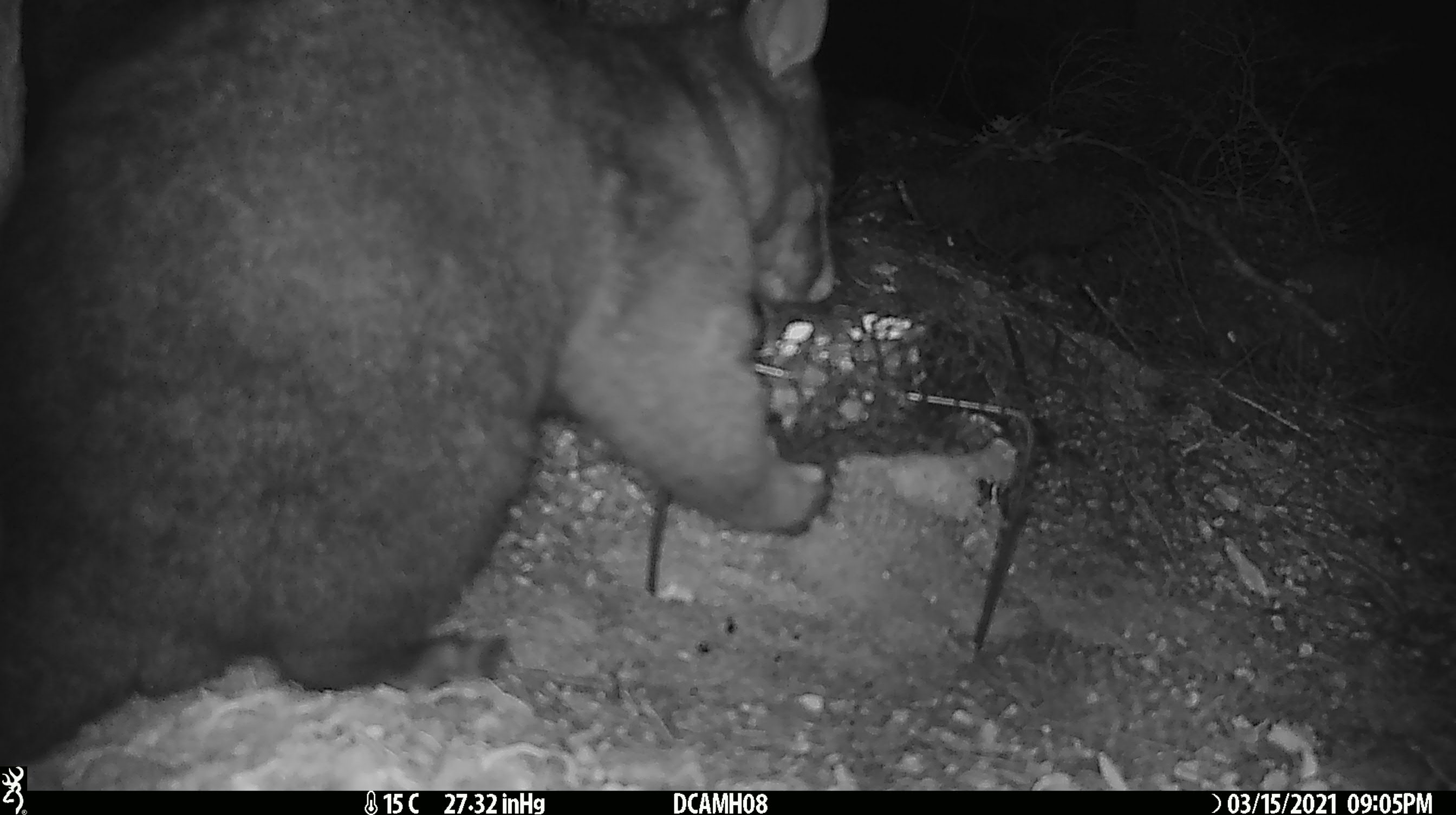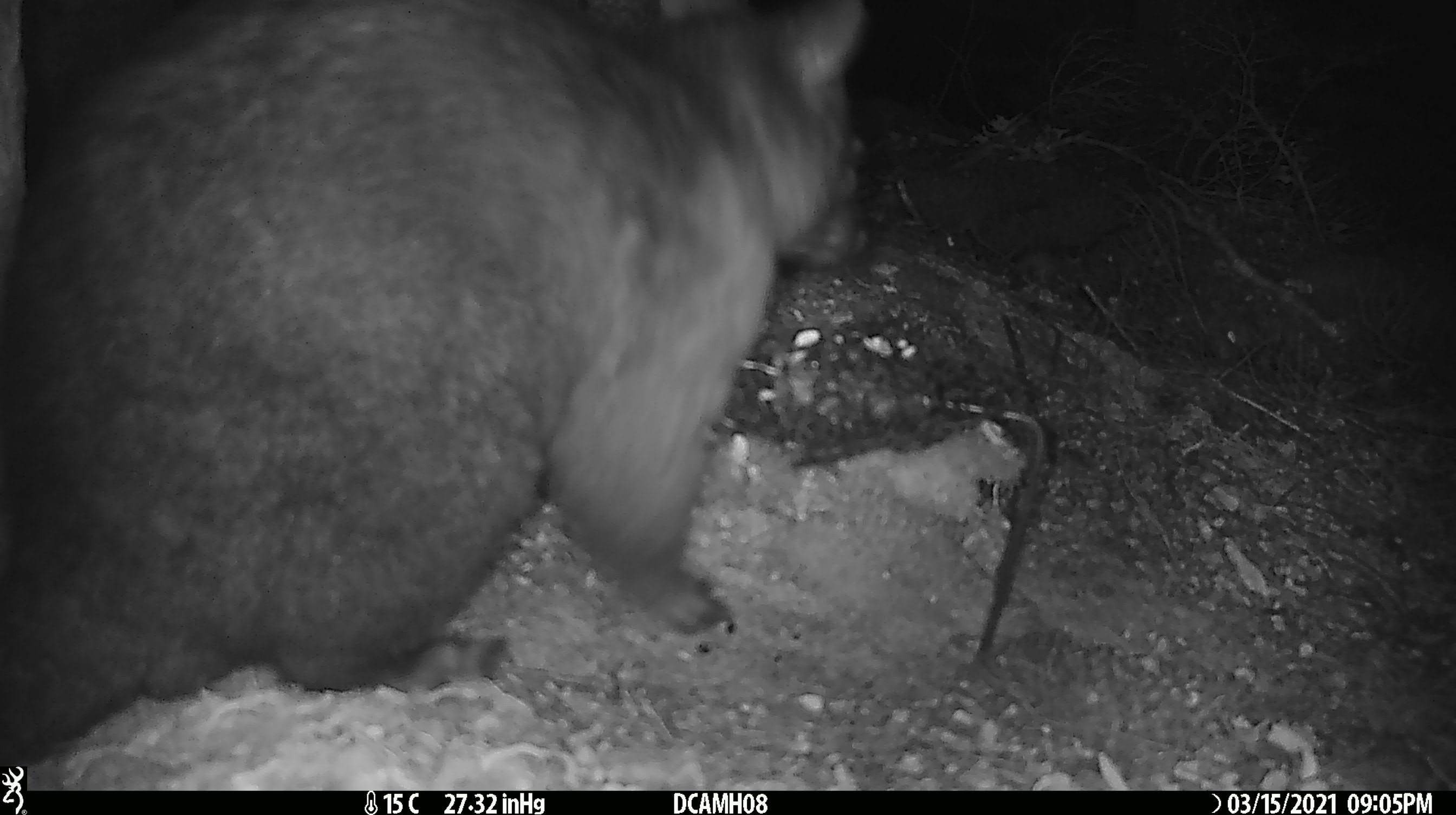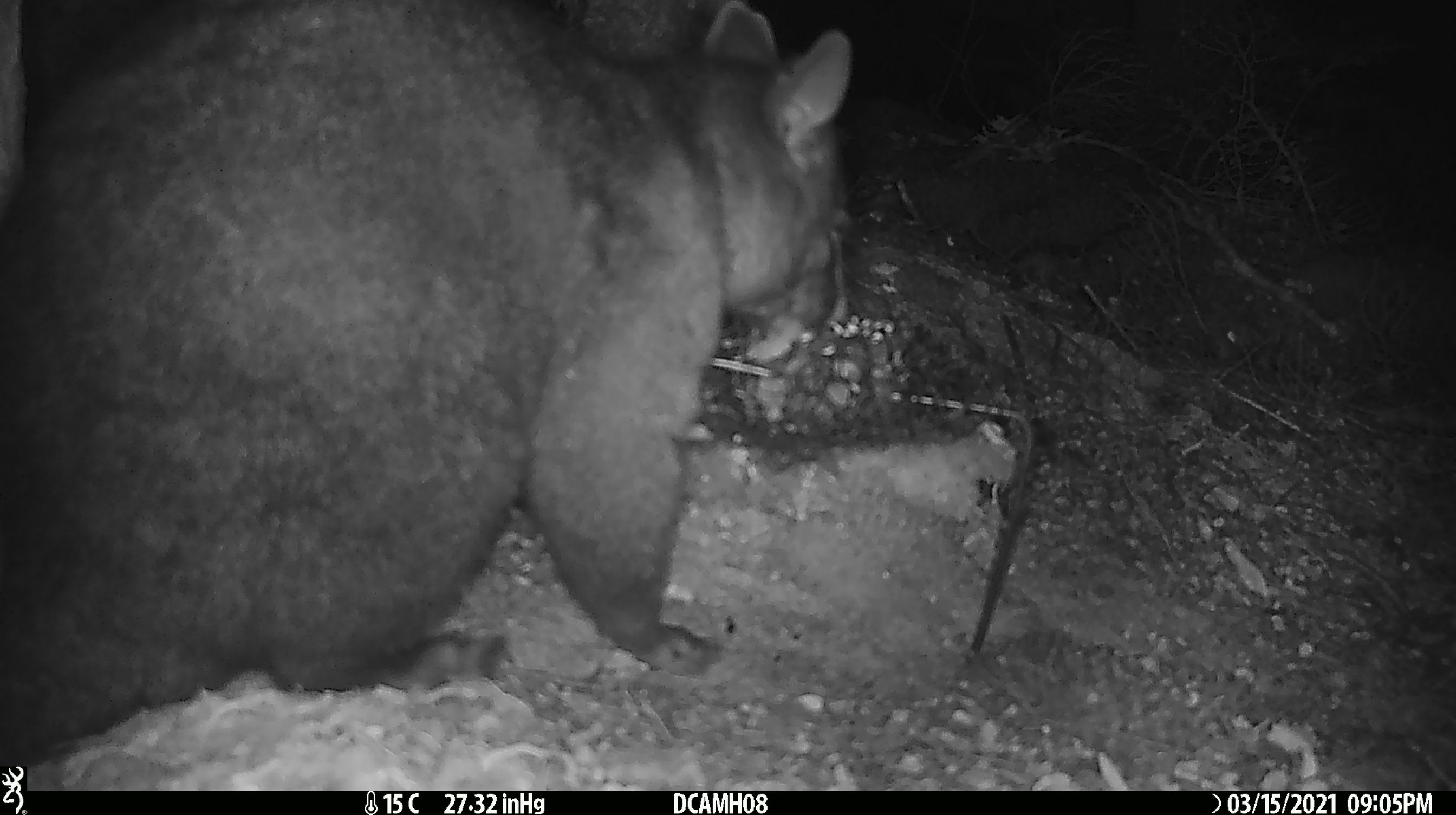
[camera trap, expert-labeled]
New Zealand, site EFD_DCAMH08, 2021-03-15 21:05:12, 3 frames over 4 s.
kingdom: Animalia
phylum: Chordata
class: Mammalia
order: Diprotodontia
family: Phalangeridae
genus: Trichosurus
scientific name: Trichosurus vulpecula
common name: common brushtail possum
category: possum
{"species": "possum (common brushtail possum) (Trichosurus vulpecula)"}